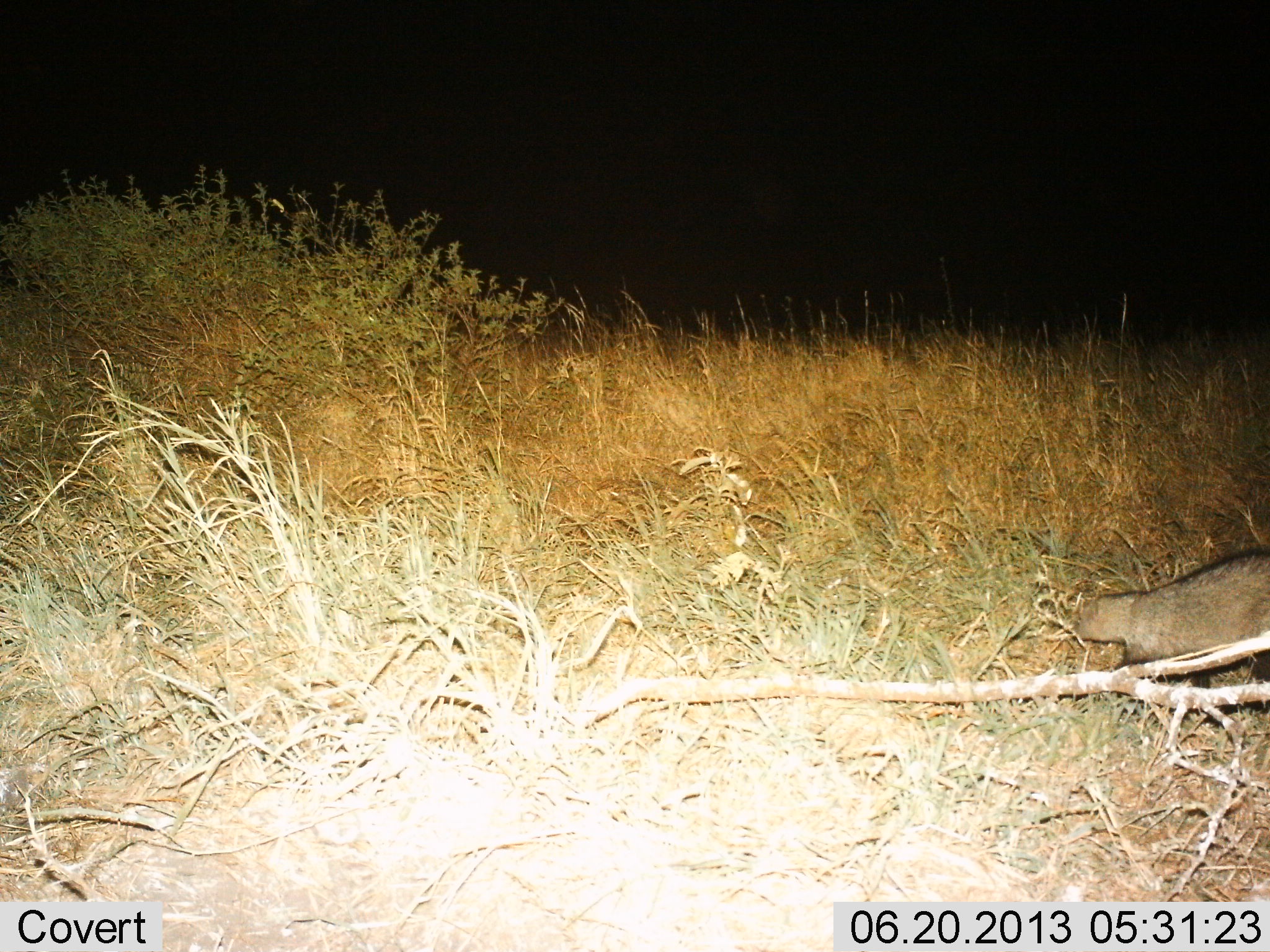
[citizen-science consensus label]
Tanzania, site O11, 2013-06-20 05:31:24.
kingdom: Animalia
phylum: Chordata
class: Mammalia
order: Carnivora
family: Herpestidae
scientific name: Herpestidae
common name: mongoose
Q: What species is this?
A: Mongoose (Herpestidae).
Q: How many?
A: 1.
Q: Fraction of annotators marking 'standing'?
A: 0%.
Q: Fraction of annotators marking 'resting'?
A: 6%.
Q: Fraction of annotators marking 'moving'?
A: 94%.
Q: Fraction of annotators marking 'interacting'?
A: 0%.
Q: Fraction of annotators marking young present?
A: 0%.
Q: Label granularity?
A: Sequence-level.